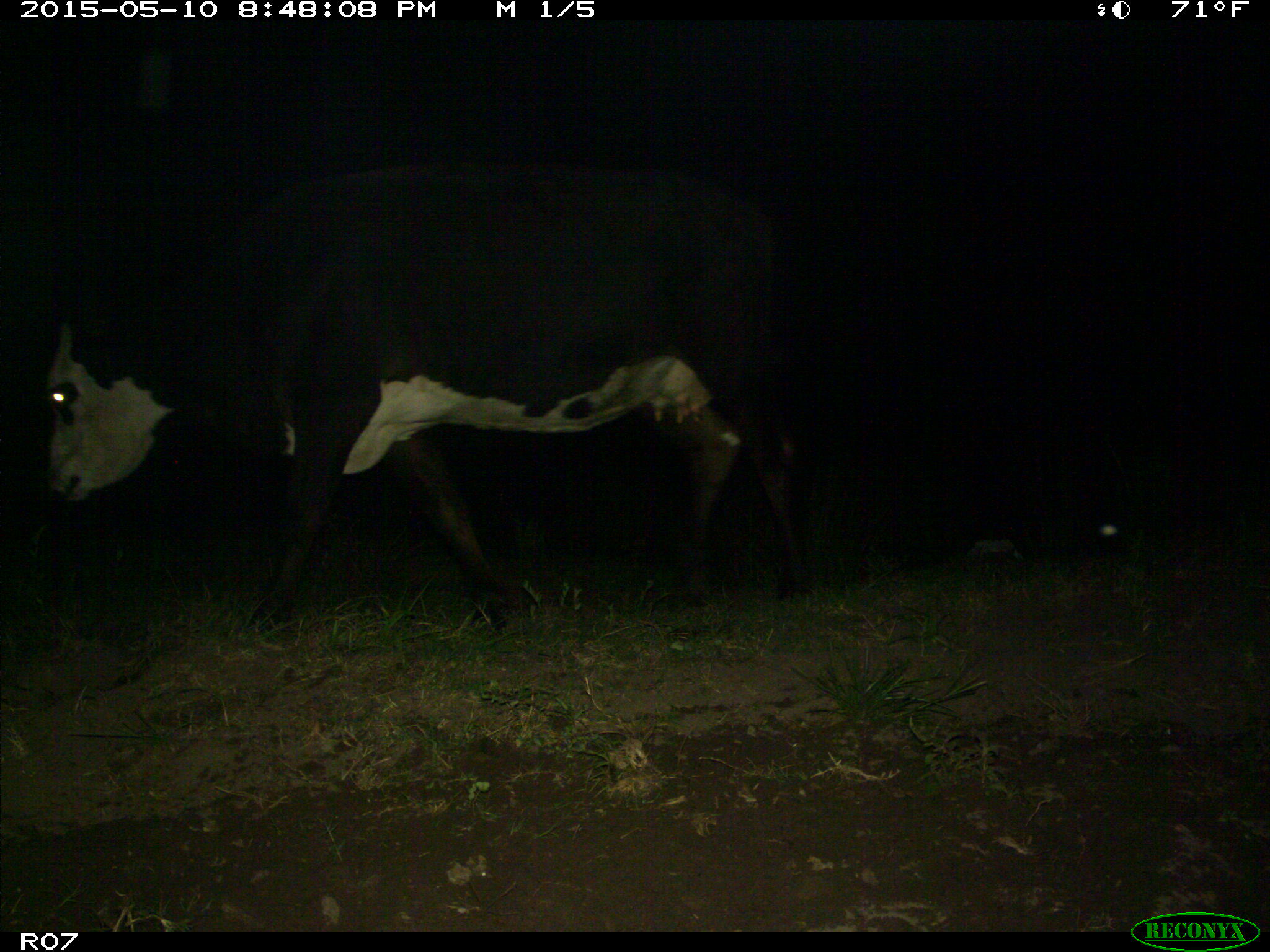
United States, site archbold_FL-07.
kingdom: Animalia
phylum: Chordata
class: Mammalia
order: Artiodactyla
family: Bovidae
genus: Bos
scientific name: Bos taurus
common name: domestic cow